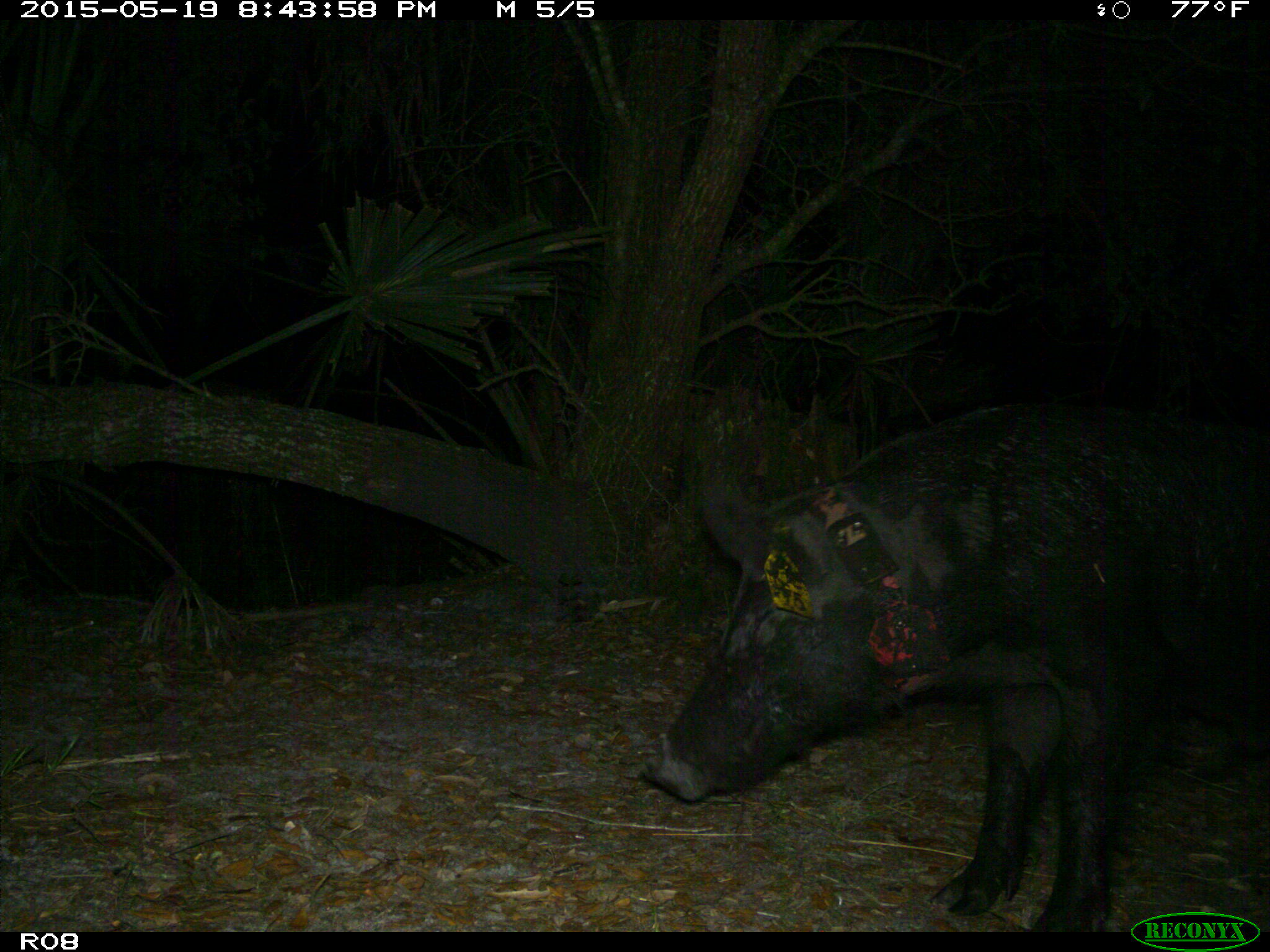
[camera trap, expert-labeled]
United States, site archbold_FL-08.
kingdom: Animalia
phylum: Chordata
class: Mammalia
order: Artiodactyla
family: Suidae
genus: Sus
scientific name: Sus scrofa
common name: wild boar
Sus scrofa (wild boar).